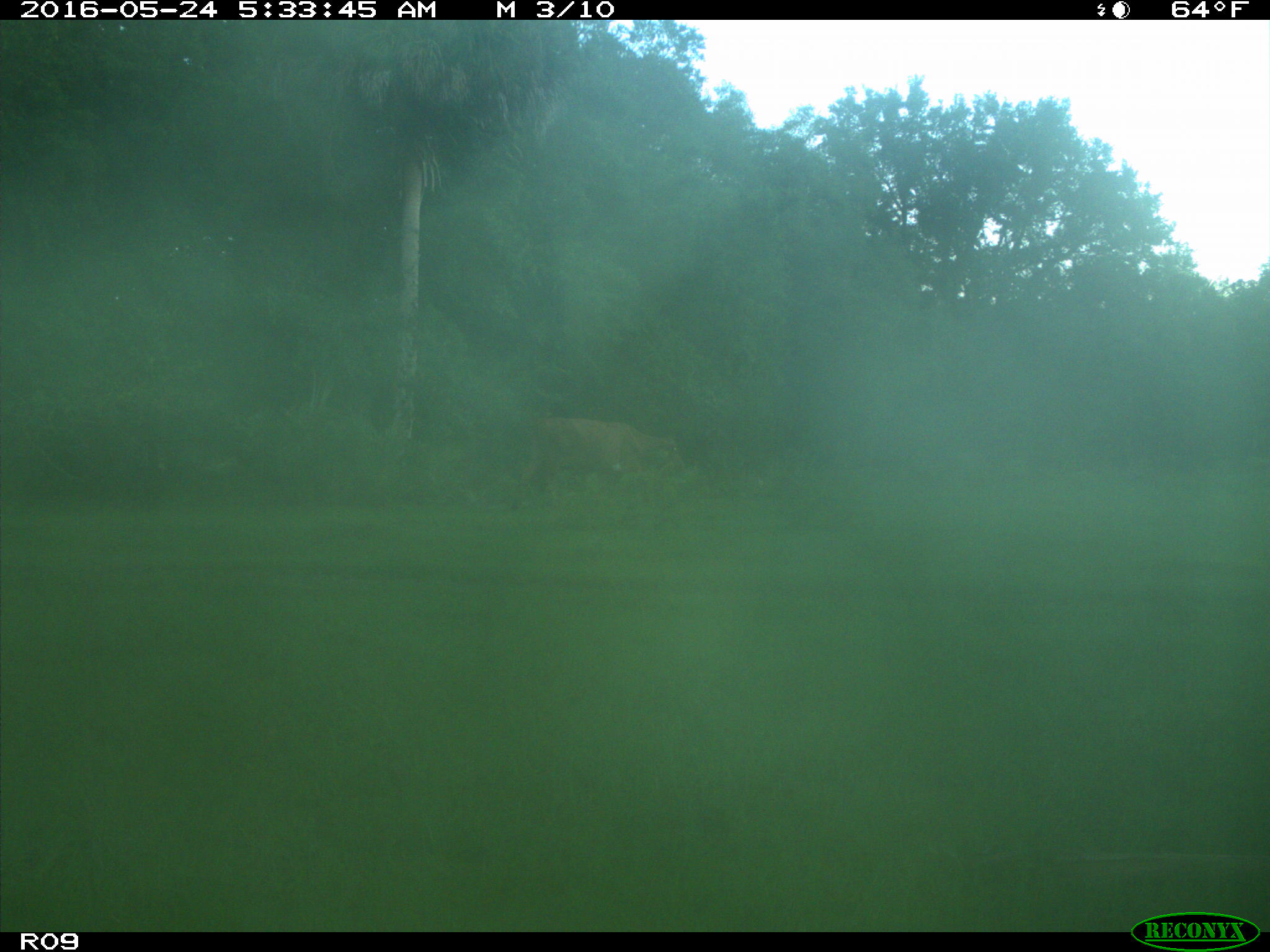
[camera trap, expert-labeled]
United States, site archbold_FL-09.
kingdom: Animalia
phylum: Chordata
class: Mammalia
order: Artiodactyla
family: Bovidae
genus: Bos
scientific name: Bos taurus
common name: domestic cow